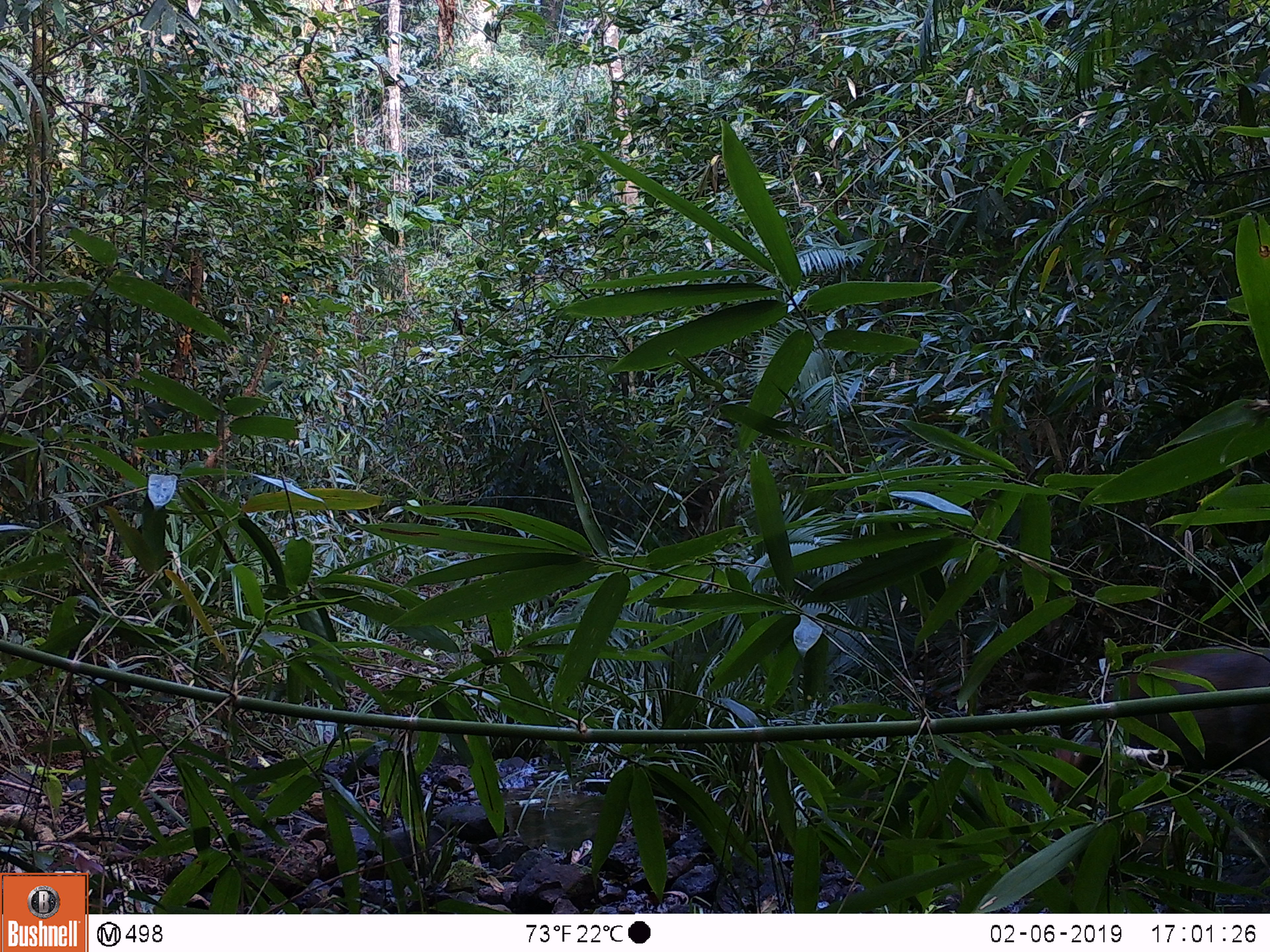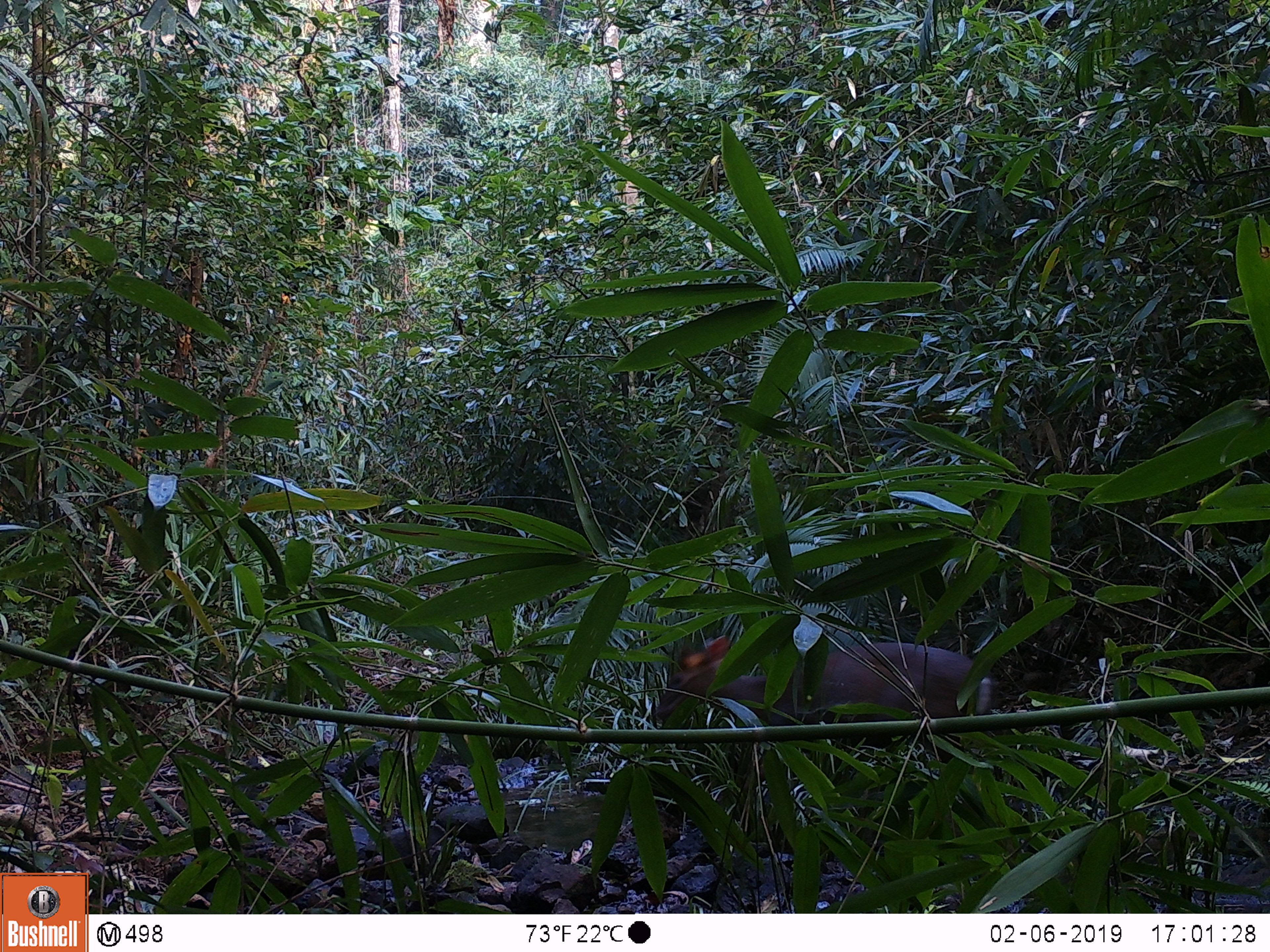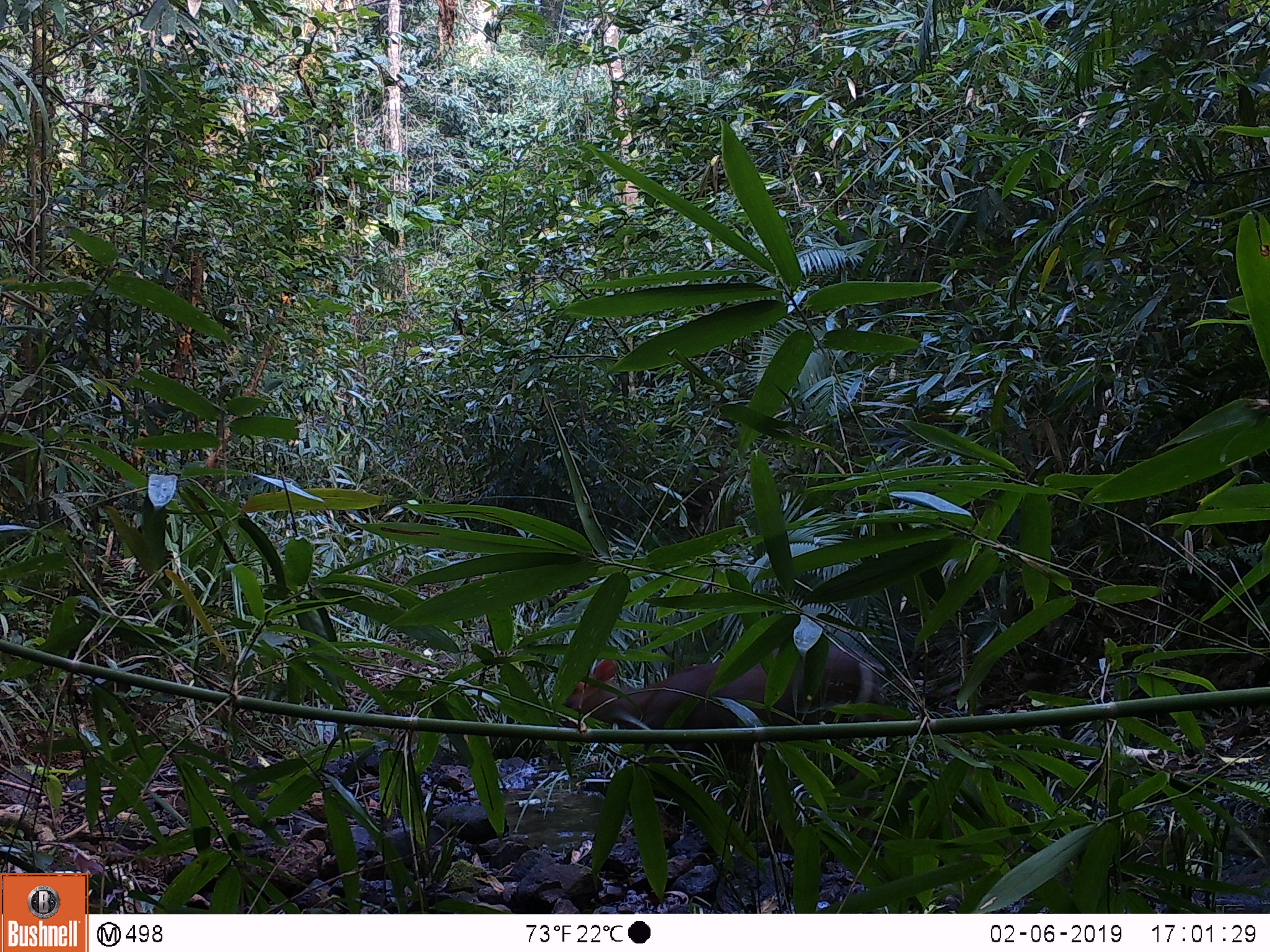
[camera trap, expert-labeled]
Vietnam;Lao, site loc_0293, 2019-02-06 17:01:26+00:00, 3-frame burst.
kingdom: Animalia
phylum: Chordata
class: Mammalia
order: Artiodactyla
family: Cervidae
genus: Muntiacus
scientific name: Muntiacus rooseveltorum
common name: roosevelt's muntjac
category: roosevelts muntjac group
Roosevelts muntjac group (roosevelt's muntjac) (Muntiacus rooseveltorum). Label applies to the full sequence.